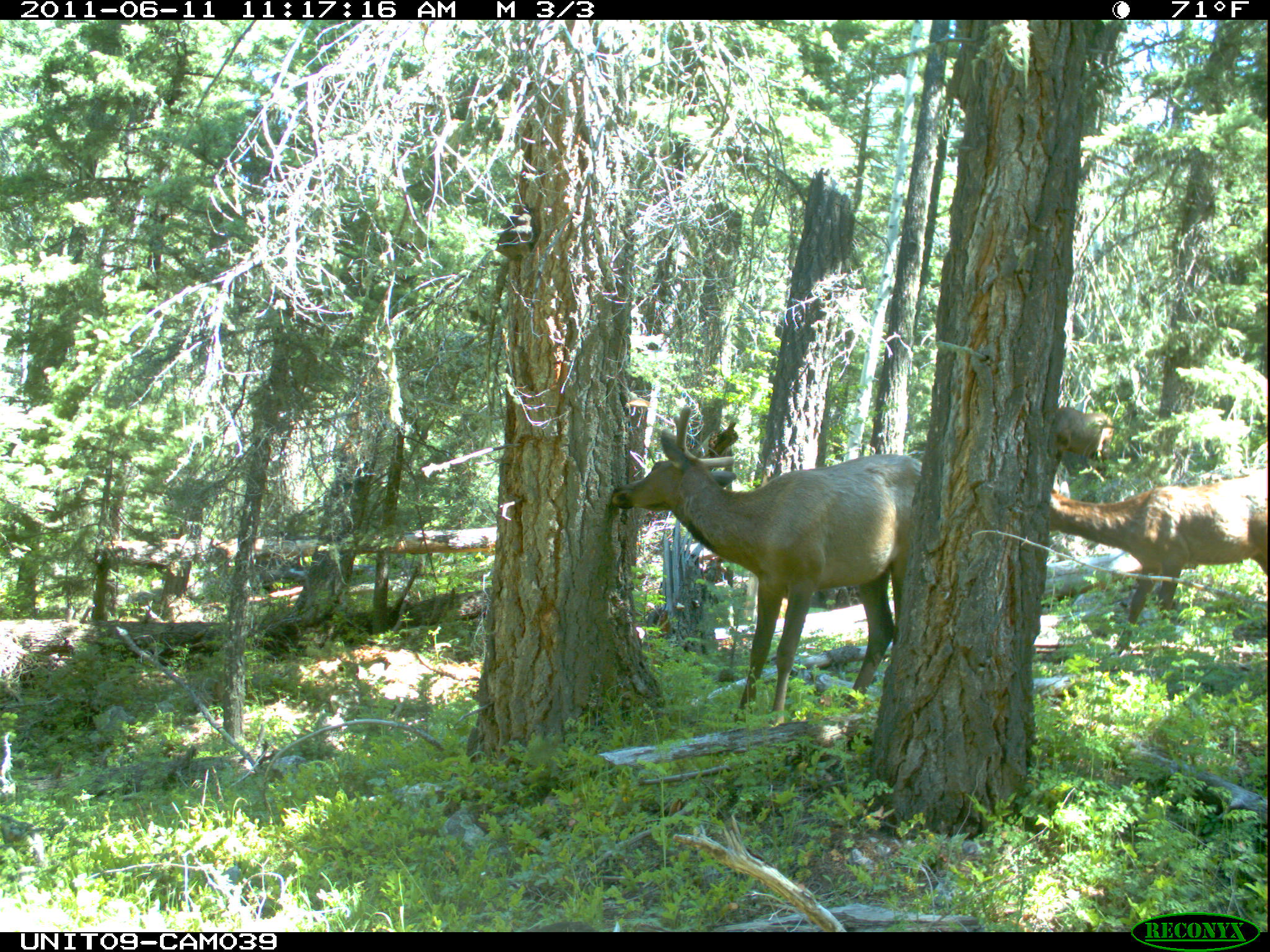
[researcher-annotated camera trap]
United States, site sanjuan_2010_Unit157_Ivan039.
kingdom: Animalia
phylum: Chordata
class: Mammalia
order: Artiodactyla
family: Cervidae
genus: Cervus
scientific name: Cervus elaphus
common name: red deer